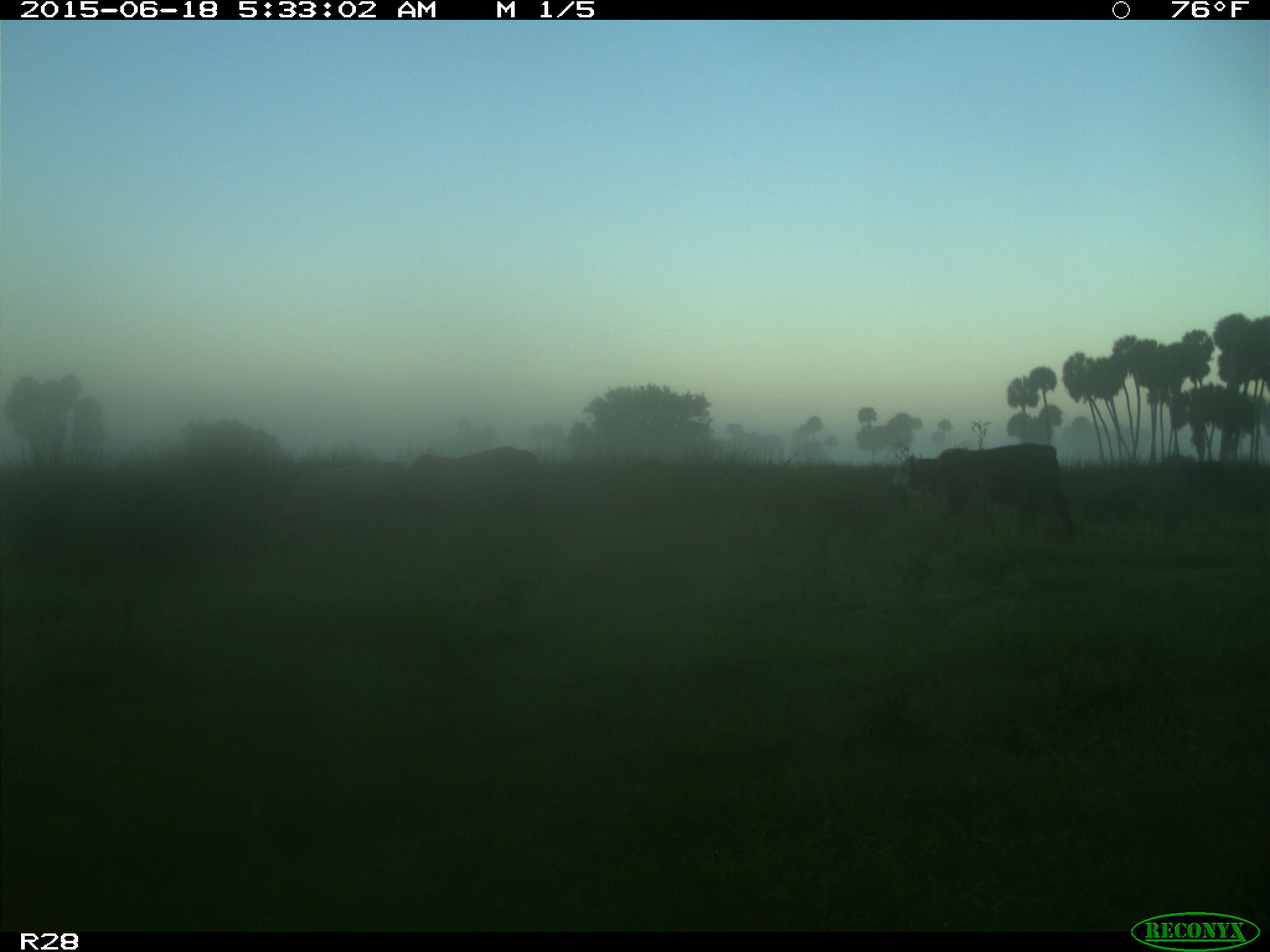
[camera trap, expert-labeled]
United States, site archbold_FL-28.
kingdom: Animalia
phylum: Chordata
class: Mammalia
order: Artiodactyla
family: Bovidae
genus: Bos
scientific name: Bos taurus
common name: domestic cow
Bos taurus (domestic cow).